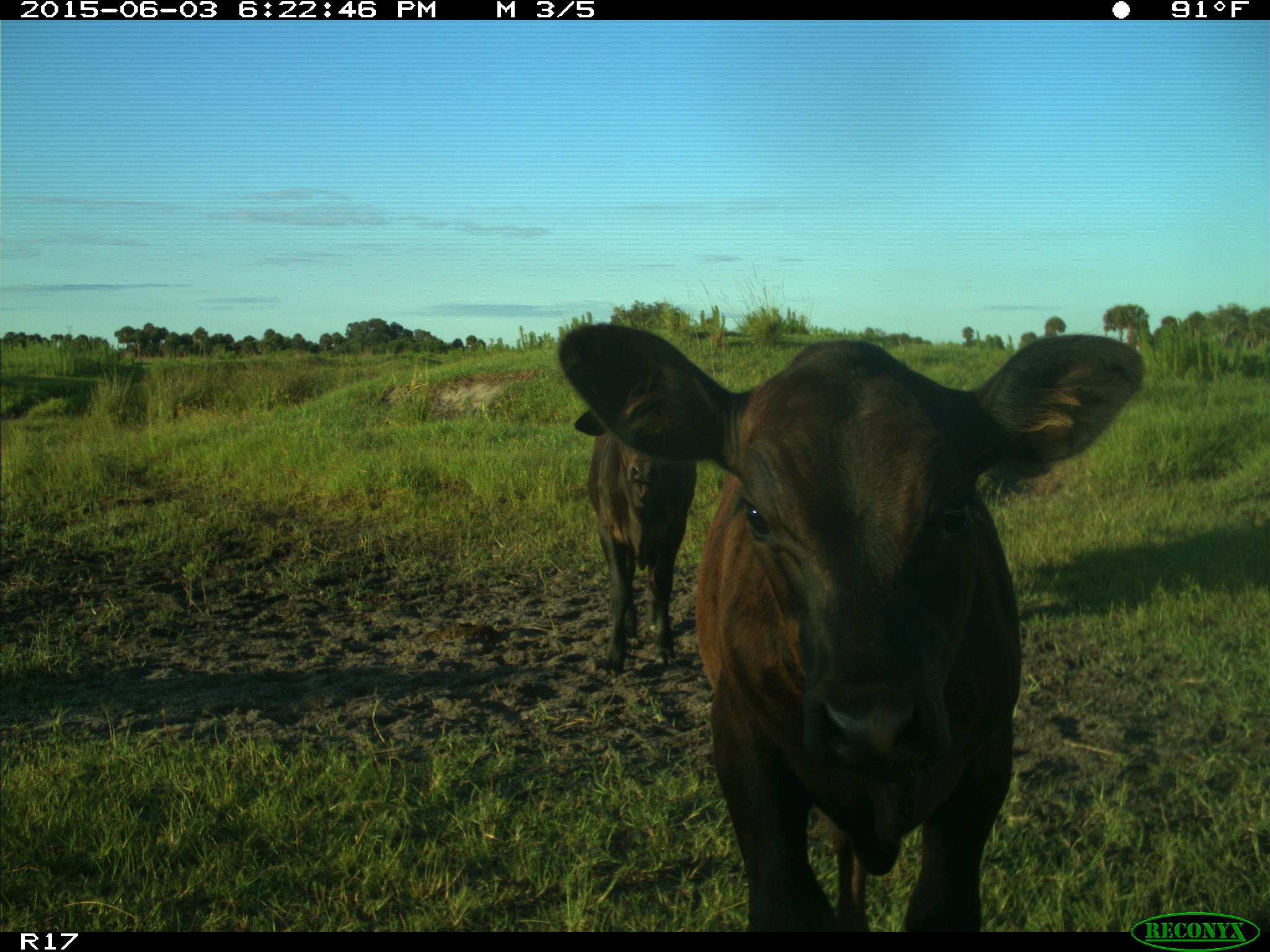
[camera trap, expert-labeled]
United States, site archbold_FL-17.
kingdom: Animalia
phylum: Chordata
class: Mammalia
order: Artiodactyla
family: Bovidae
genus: Bos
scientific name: Bos taurus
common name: domestic cow